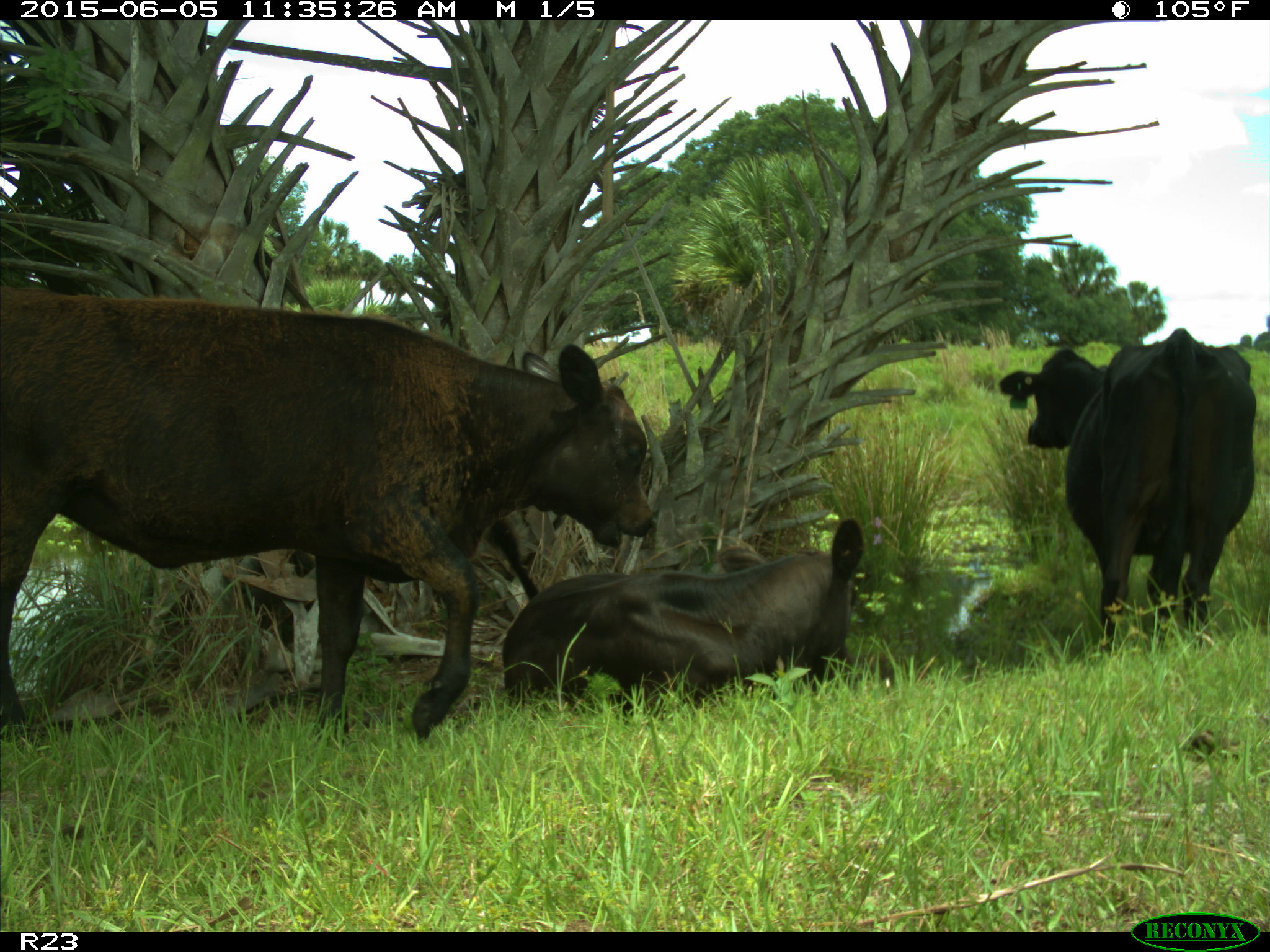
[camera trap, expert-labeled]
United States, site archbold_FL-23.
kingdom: Animalia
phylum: Chordata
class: Mammalia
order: Artiodactyla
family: Bovidae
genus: Bos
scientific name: Bos taurus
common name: domestic cow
Bos taurus (domestic cow).